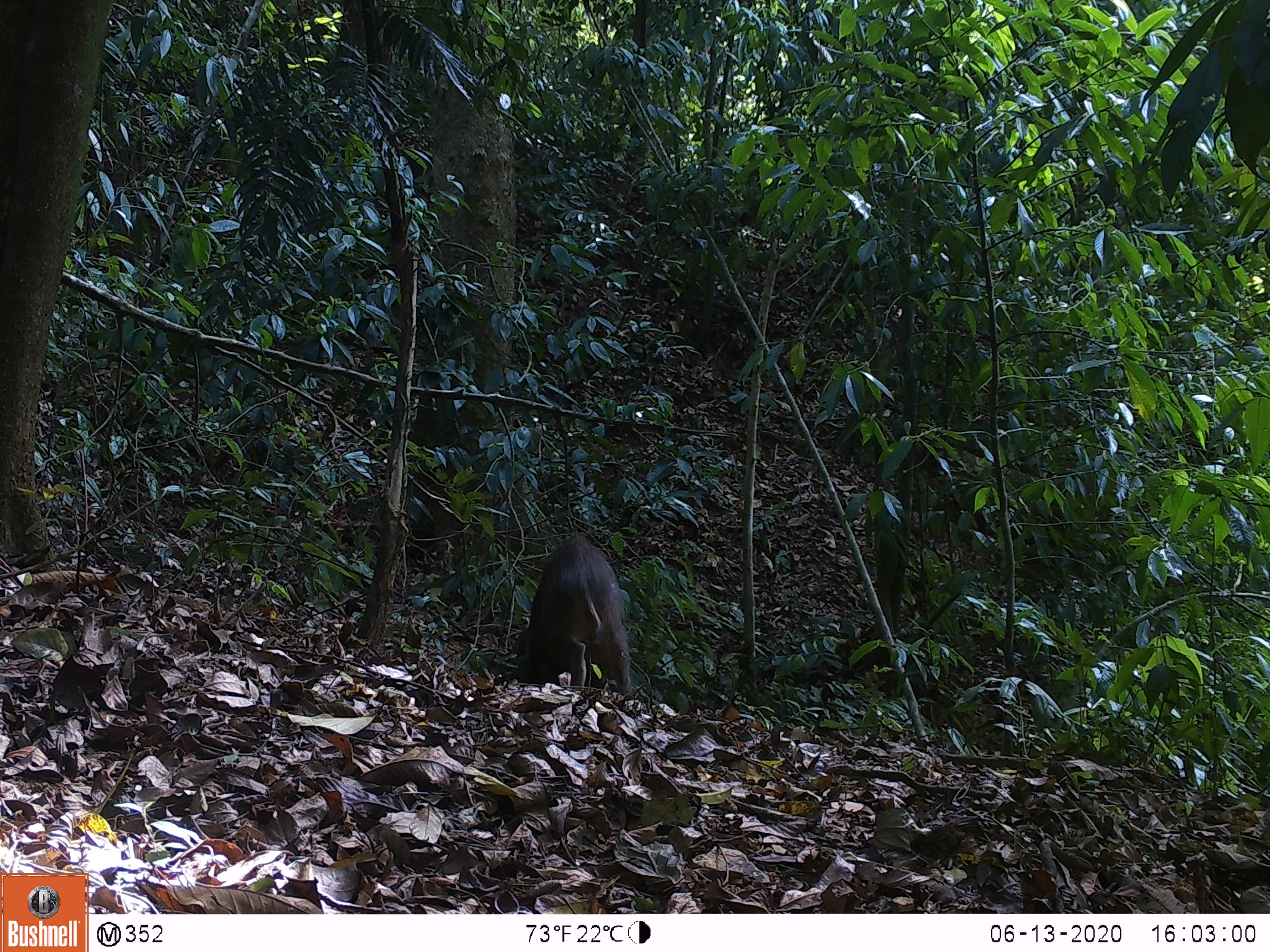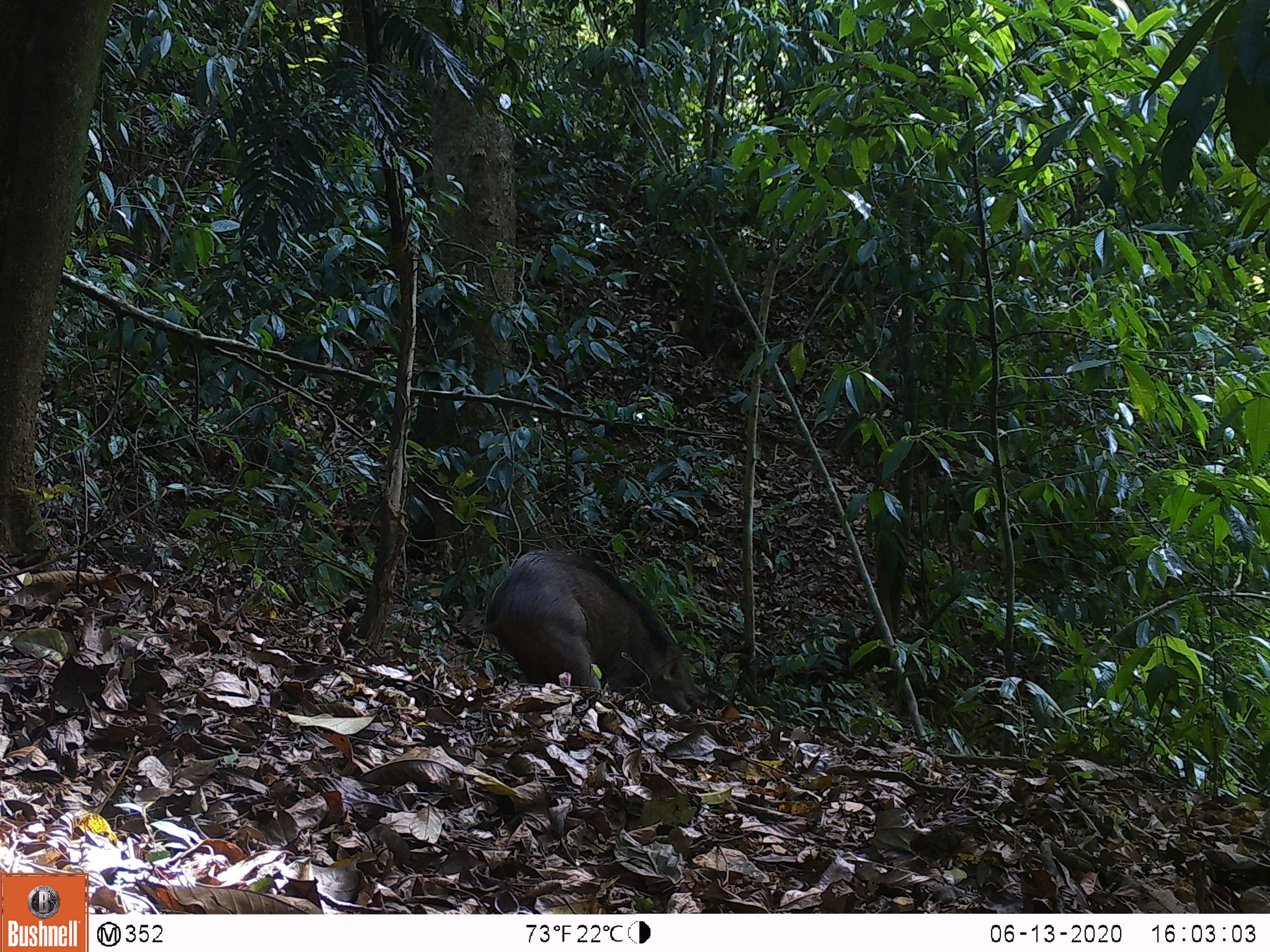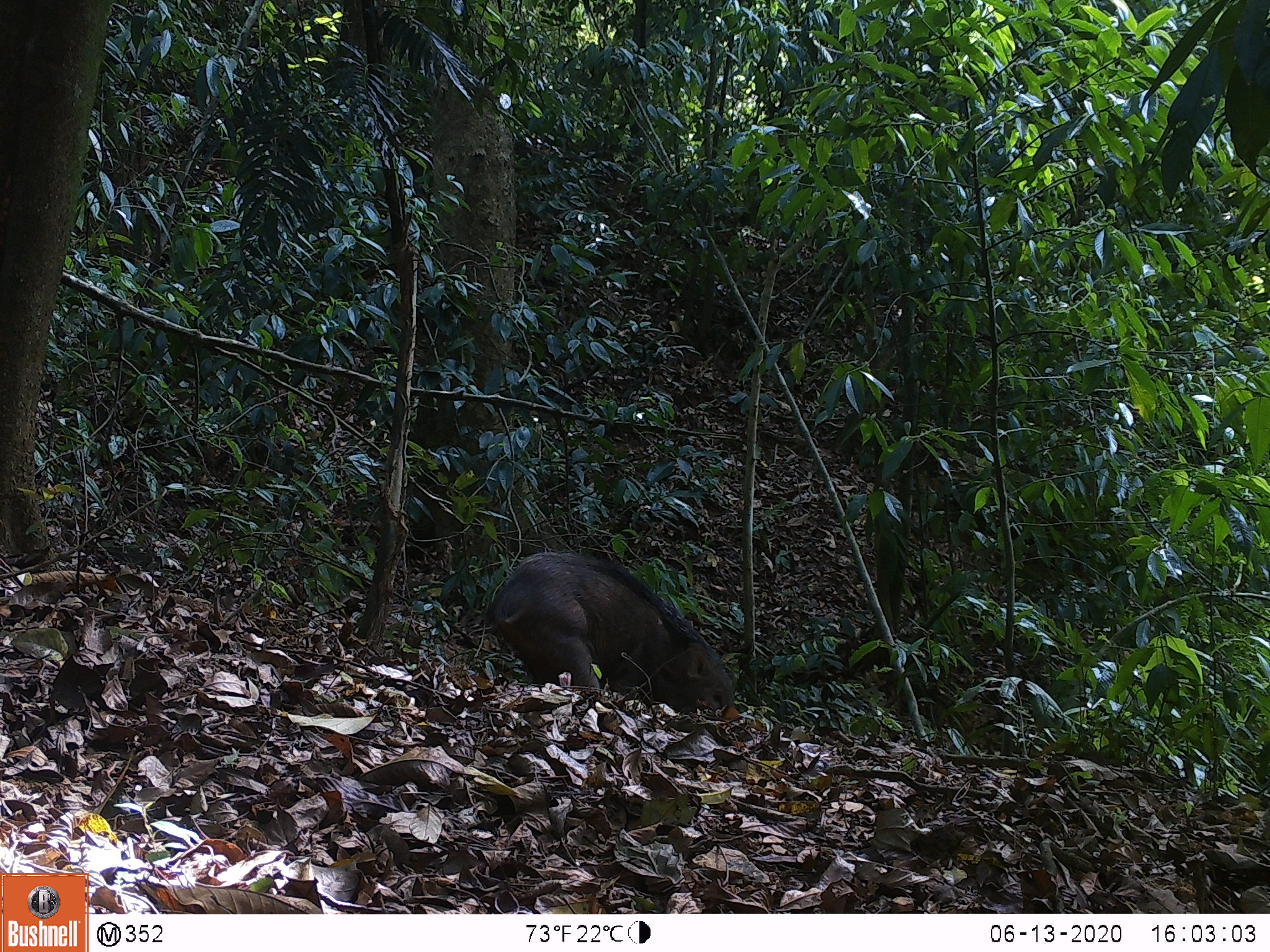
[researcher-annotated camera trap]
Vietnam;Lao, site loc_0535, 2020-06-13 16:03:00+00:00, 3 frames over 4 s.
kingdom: Animalia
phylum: Chordata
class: Mammalia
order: Artiodactyla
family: Suidae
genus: Sus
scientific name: Sus scrofa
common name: eurasian wild pig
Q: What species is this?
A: Eurasian wild pig (Sus scrofa).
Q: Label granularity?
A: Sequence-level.